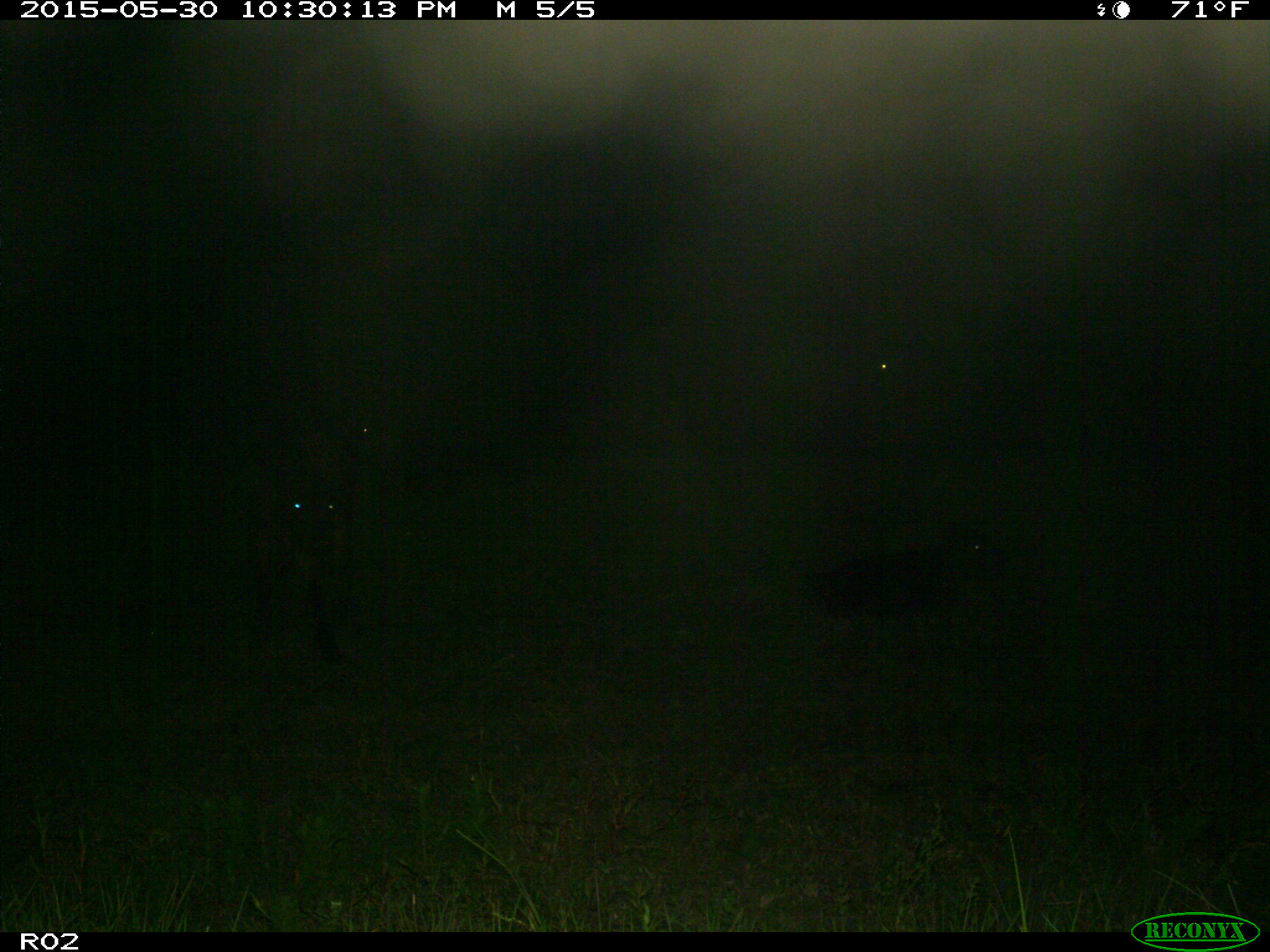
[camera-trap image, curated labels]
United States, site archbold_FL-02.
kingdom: Animalia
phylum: Chordata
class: Mammalia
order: Artiodactyla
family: Bovidae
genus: Bos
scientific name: Bos taurus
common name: domestic cow